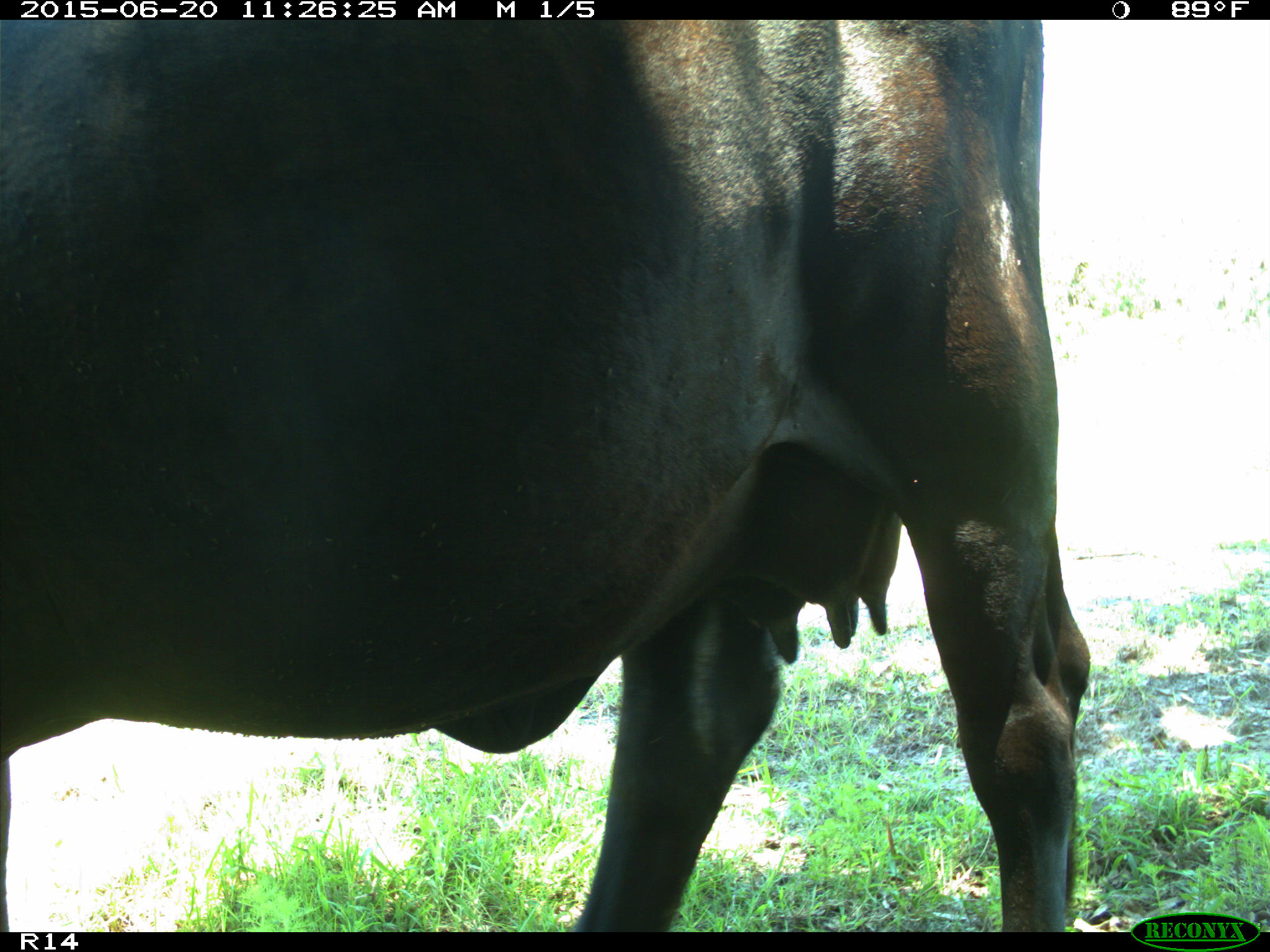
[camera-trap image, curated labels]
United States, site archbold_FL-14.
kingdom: Animalia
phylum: Chordata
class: Mammalia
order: Artiodactyla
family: Bovidae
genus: Bos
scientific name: Bos taurus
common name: domestic cow